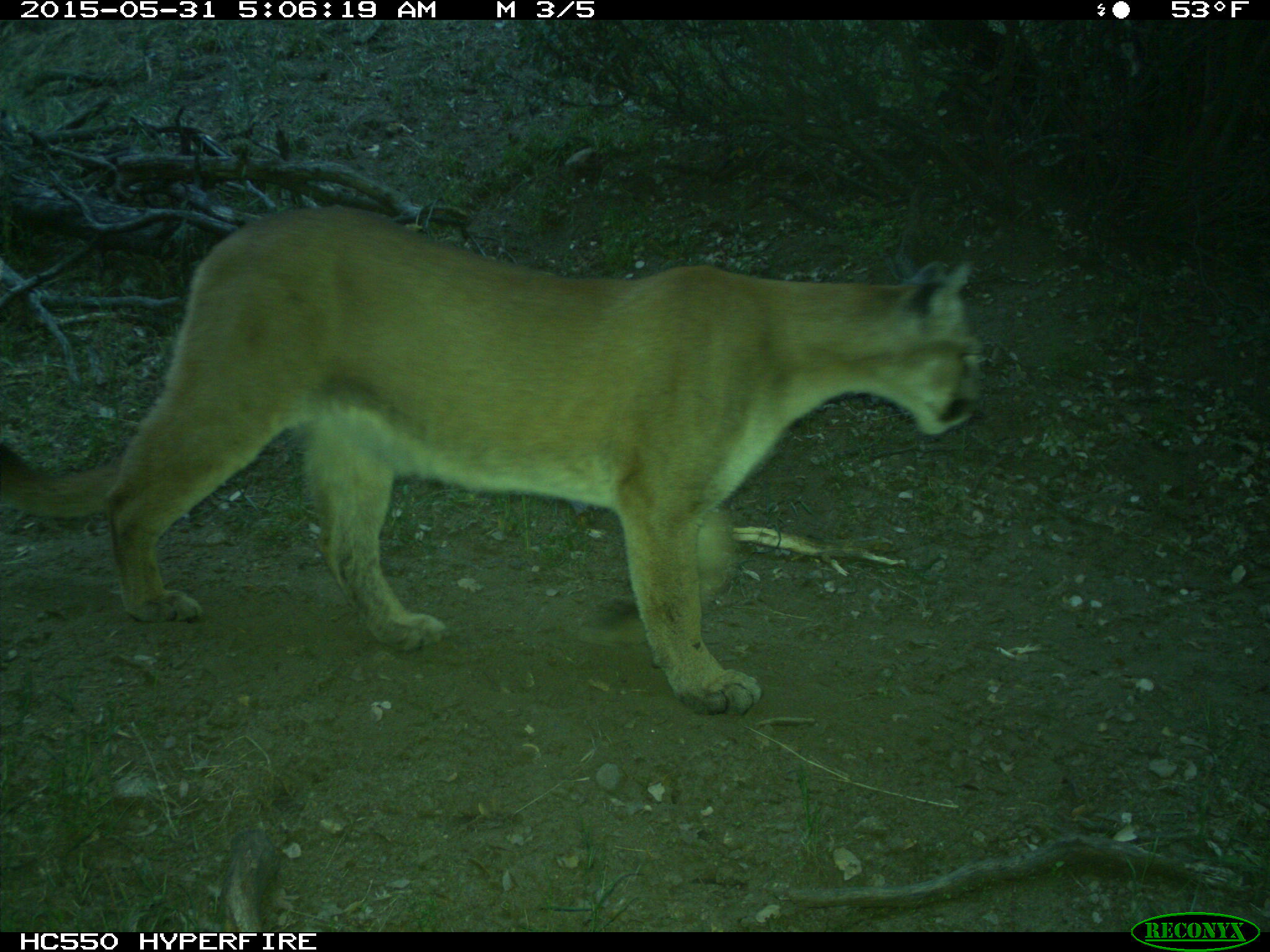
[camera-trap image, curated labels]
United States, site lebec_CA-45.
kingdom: Animalia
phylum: Chordata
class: Mammalia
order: Carnivora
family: Felidae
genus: Puma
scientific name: Puma concolor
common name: mountain lion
Puma concolor (mountain lion).